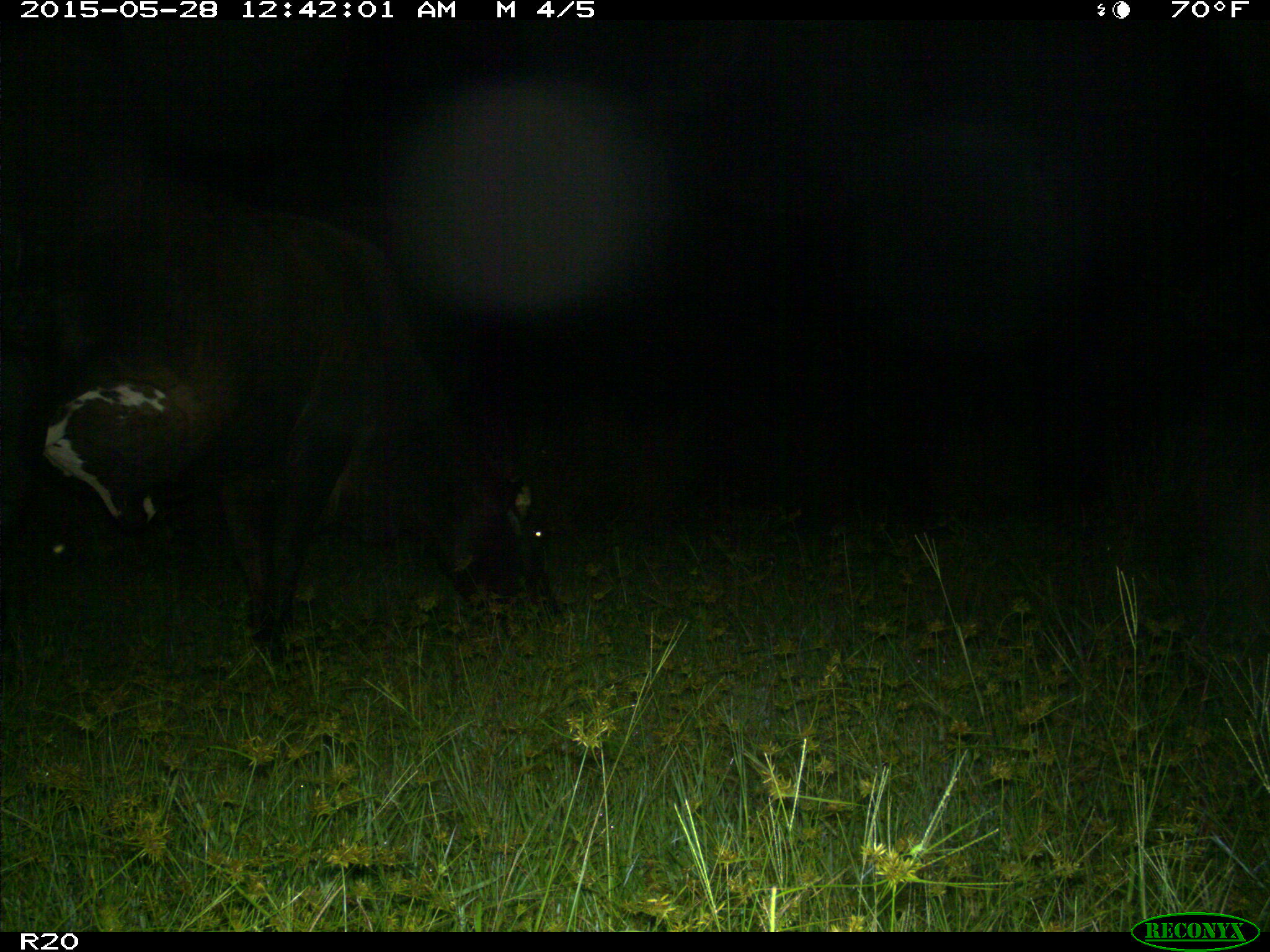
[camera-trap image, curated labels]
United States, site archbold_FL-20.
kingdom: Animalia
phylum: Chordata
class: Mammalia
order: Artiodactyla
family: Bovidae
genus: Bos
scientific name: Bos taurus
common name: domestic cow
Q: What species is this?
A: Bos taurus (domestic cow).